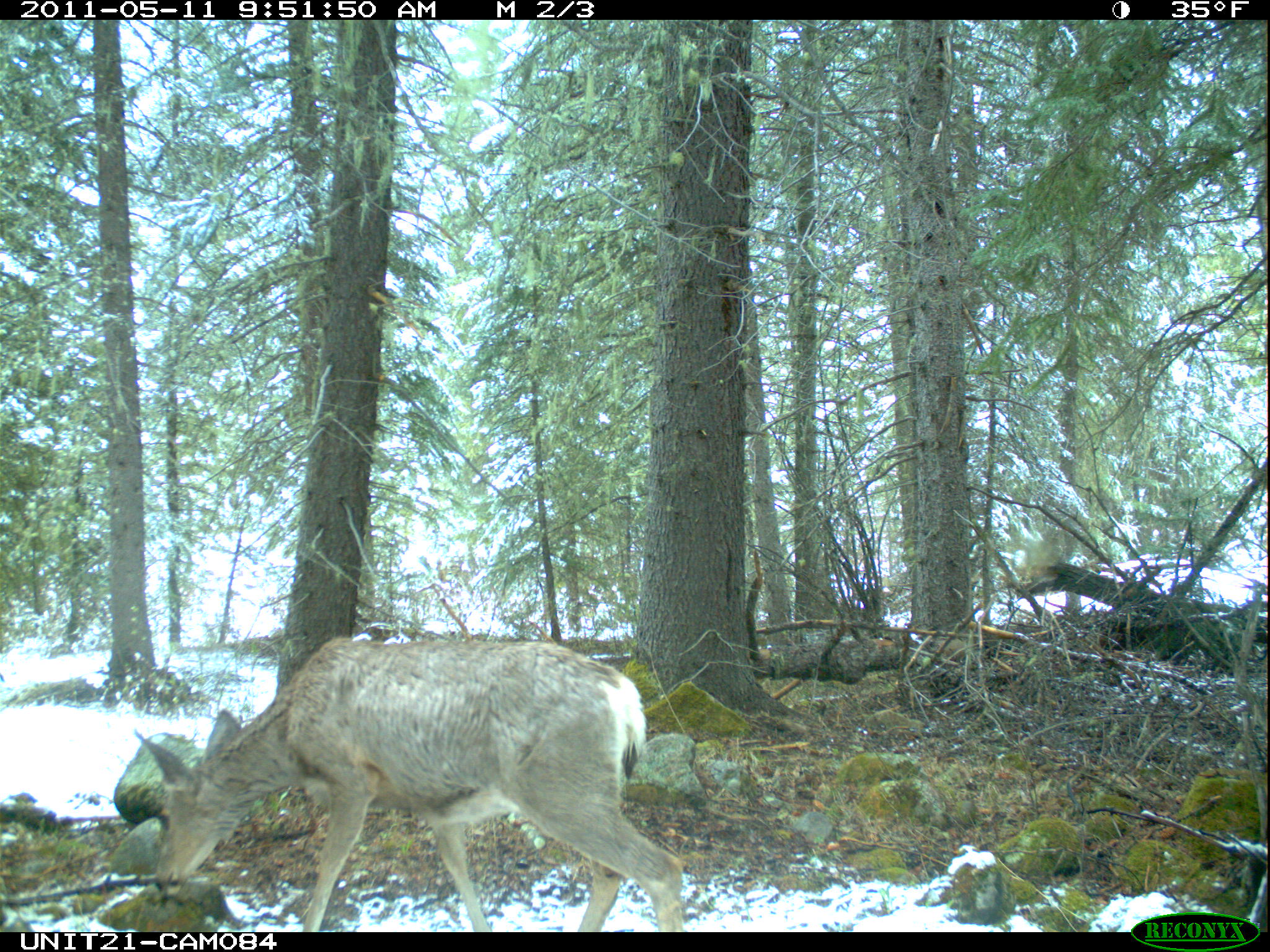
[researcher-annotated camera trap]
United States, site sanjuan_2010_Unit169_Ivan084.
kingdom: Animalia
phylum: Chordata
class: Mammalia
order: Artiodactyla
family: Cervidae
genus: Odocoileus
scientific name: Odocoileus hemionus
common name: mule deer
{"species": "Odocoileus hemionus (mule deer)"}